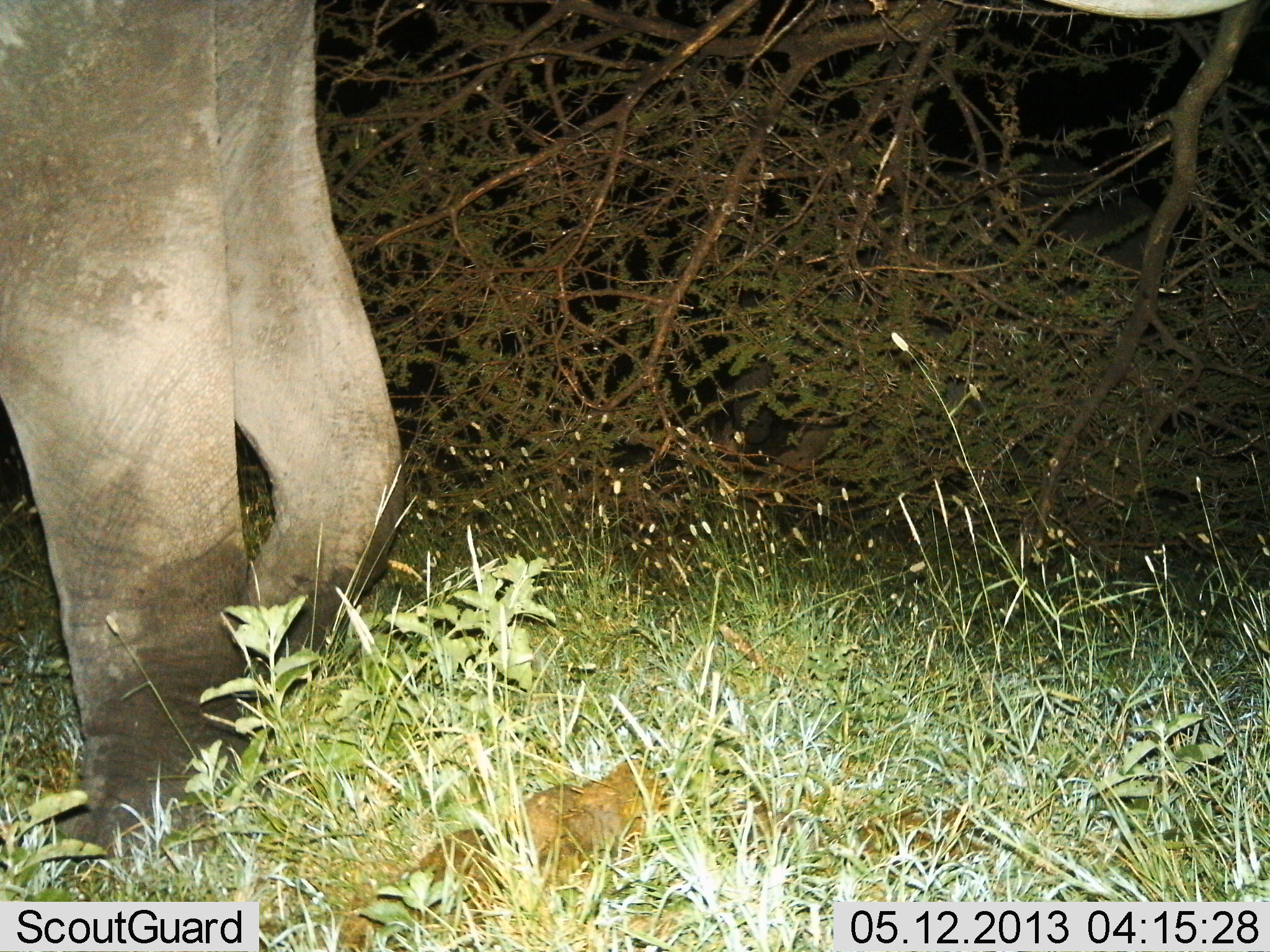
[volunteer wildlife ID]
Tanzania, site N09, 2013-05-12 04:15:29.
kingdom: Animalia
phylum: Chordata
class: Mammalia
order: Proboscidea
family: Elephantidae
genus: Loxodonta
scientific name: Loxodonta africana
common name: african bush elephant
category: elephant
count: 1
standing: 70%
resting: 0%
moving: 30%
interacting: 0%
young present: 0%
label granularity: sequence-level